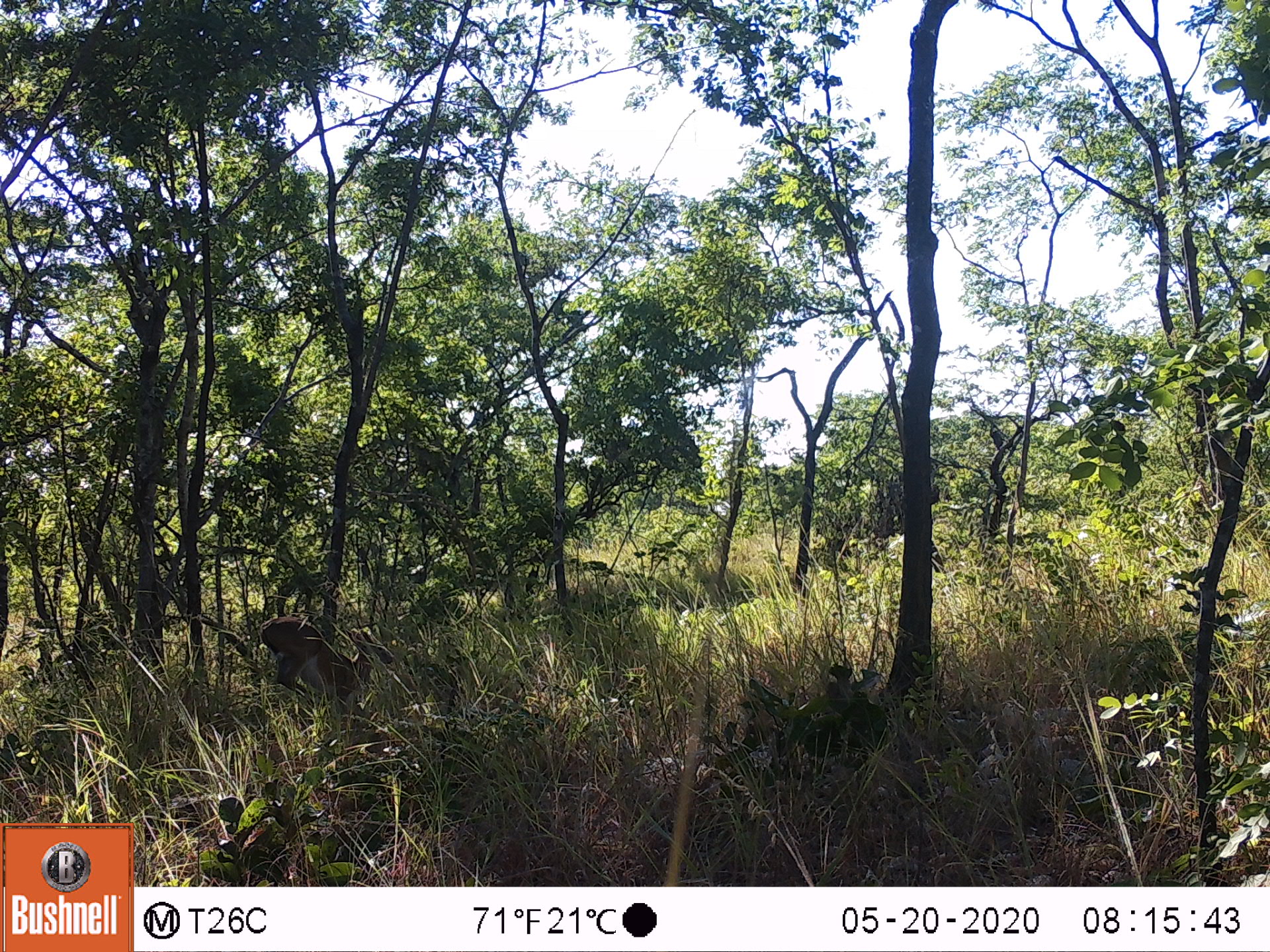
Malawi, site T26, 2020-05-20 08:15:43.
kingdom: Animalia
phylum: Chordata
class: Mammalia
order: Artiodactyla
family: Bovidae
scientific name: Antilopinae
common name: small antelope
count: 1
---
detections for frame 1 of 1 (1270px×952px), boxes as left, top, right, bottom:
small antelope: 243, 597, 411, 734